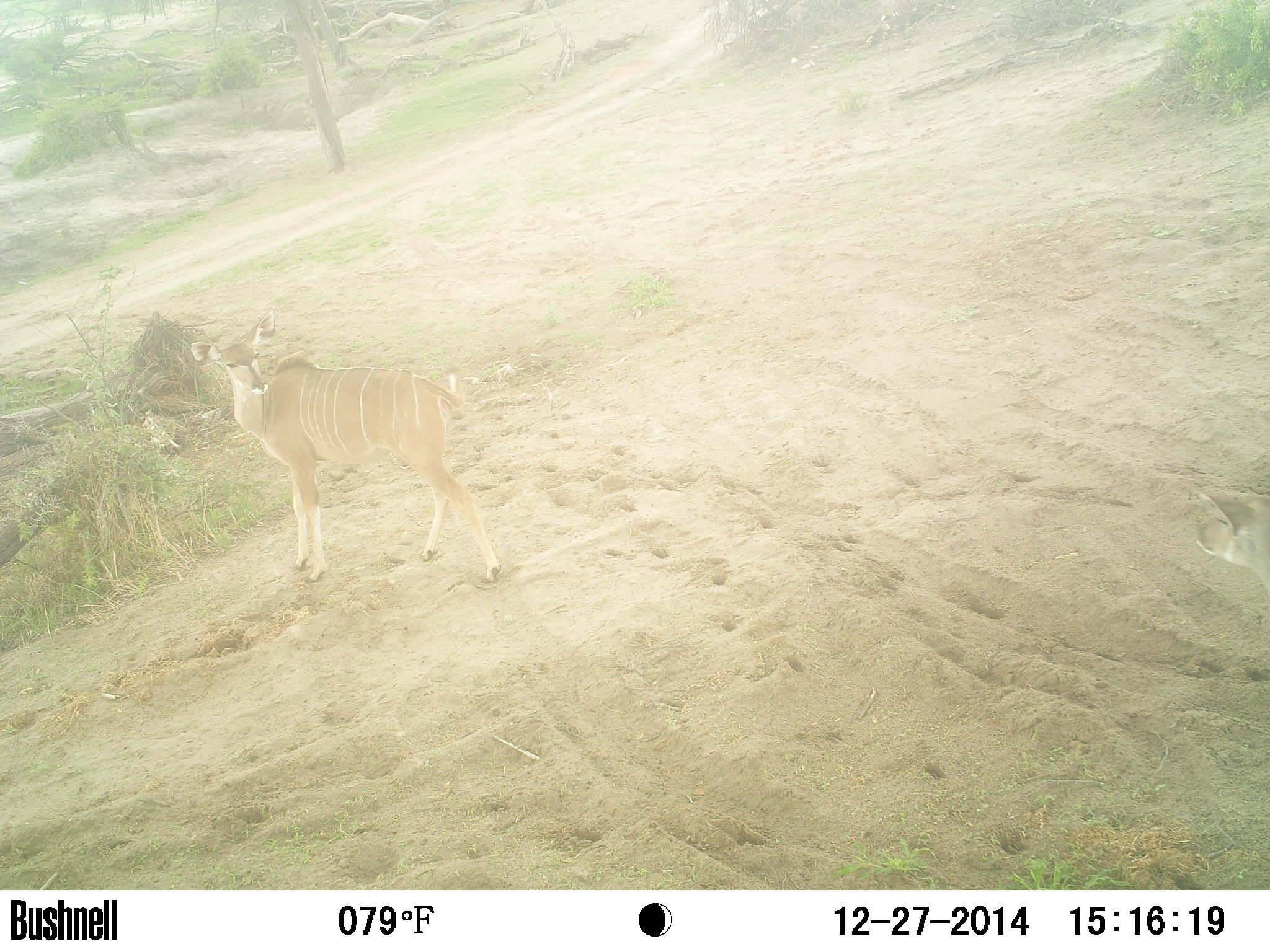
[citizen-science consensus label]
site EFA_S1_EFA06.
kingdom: Animalia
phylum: Chordata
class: Mammalia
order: Artiodactyla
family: Bovidae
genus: Tragelaphus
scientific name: Tragelaphus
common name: kudu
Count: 1.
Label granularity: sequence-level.